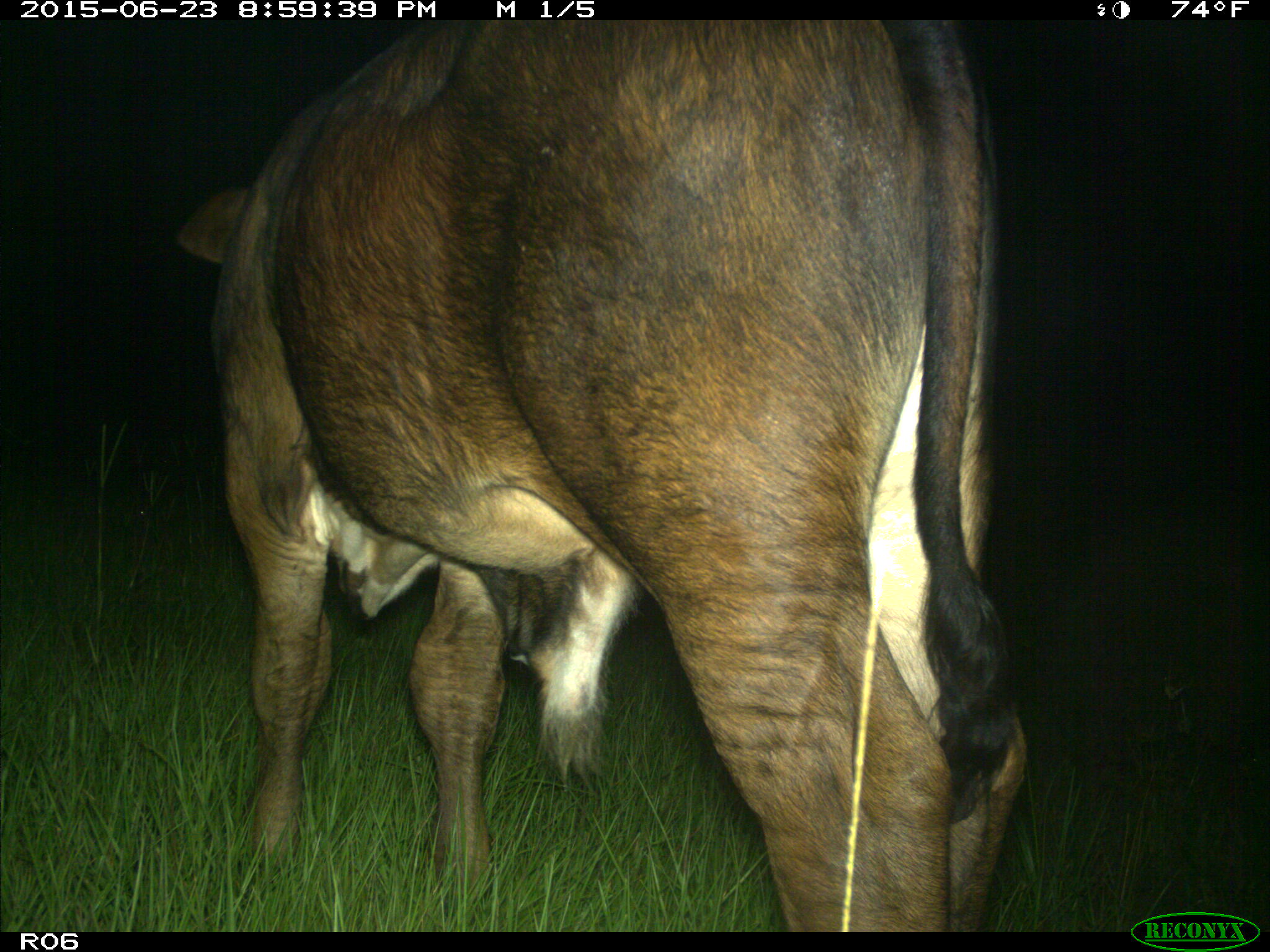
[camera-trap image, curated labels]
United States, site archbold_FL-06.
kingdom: Animalia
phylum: Chordata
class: Mammalia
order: Artiodactyla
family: Bovidae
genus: Bos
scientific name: Bos taurus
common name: domestic cow